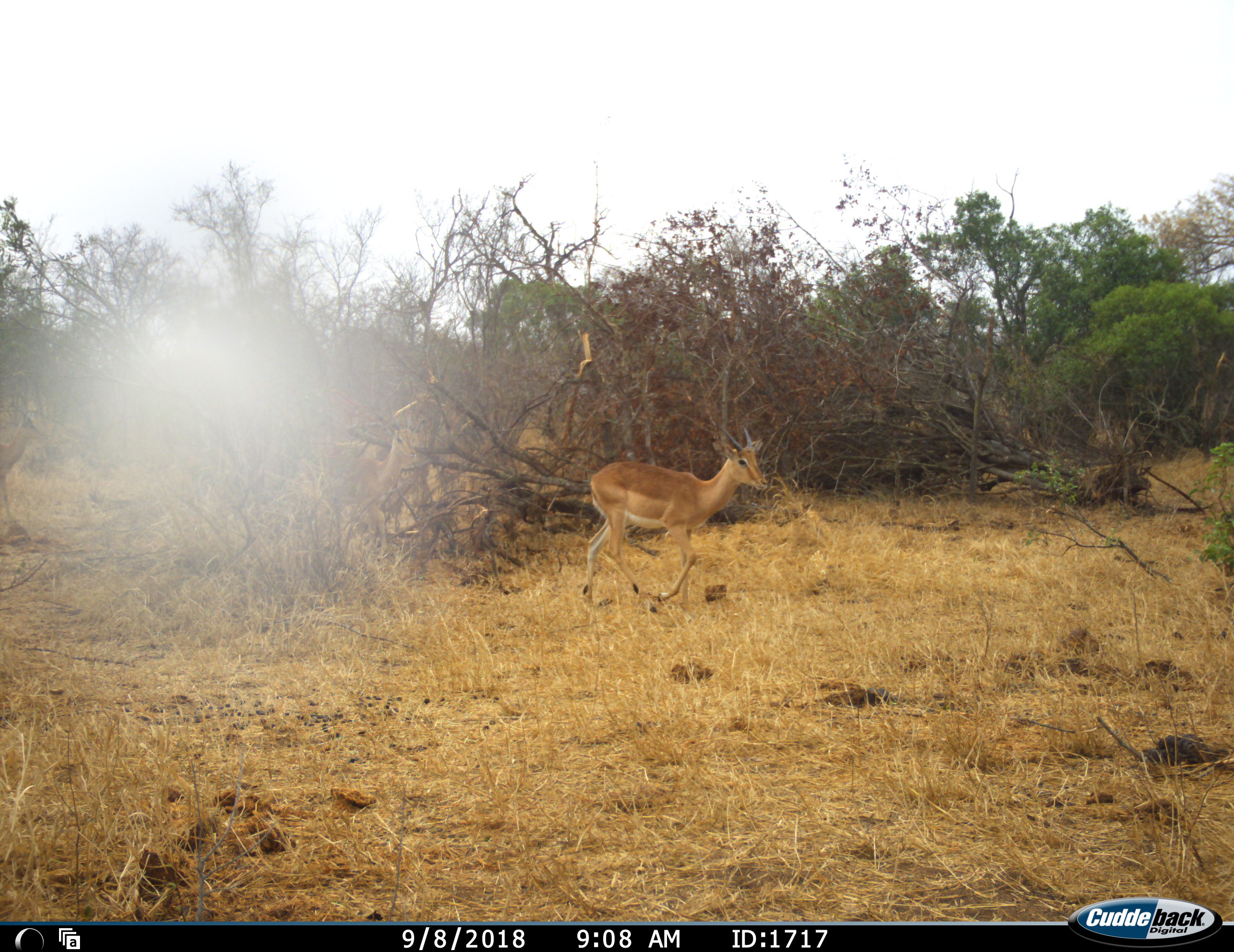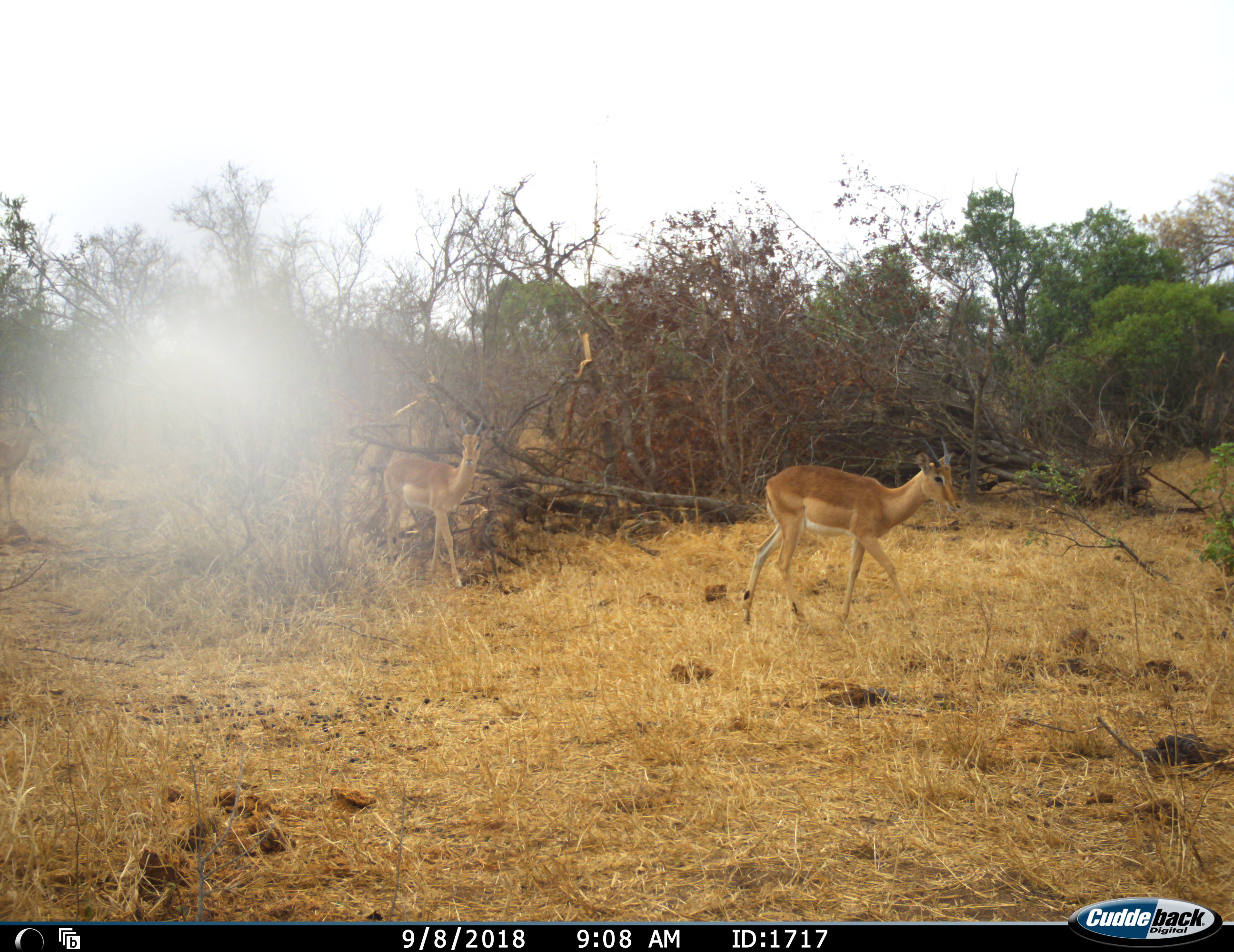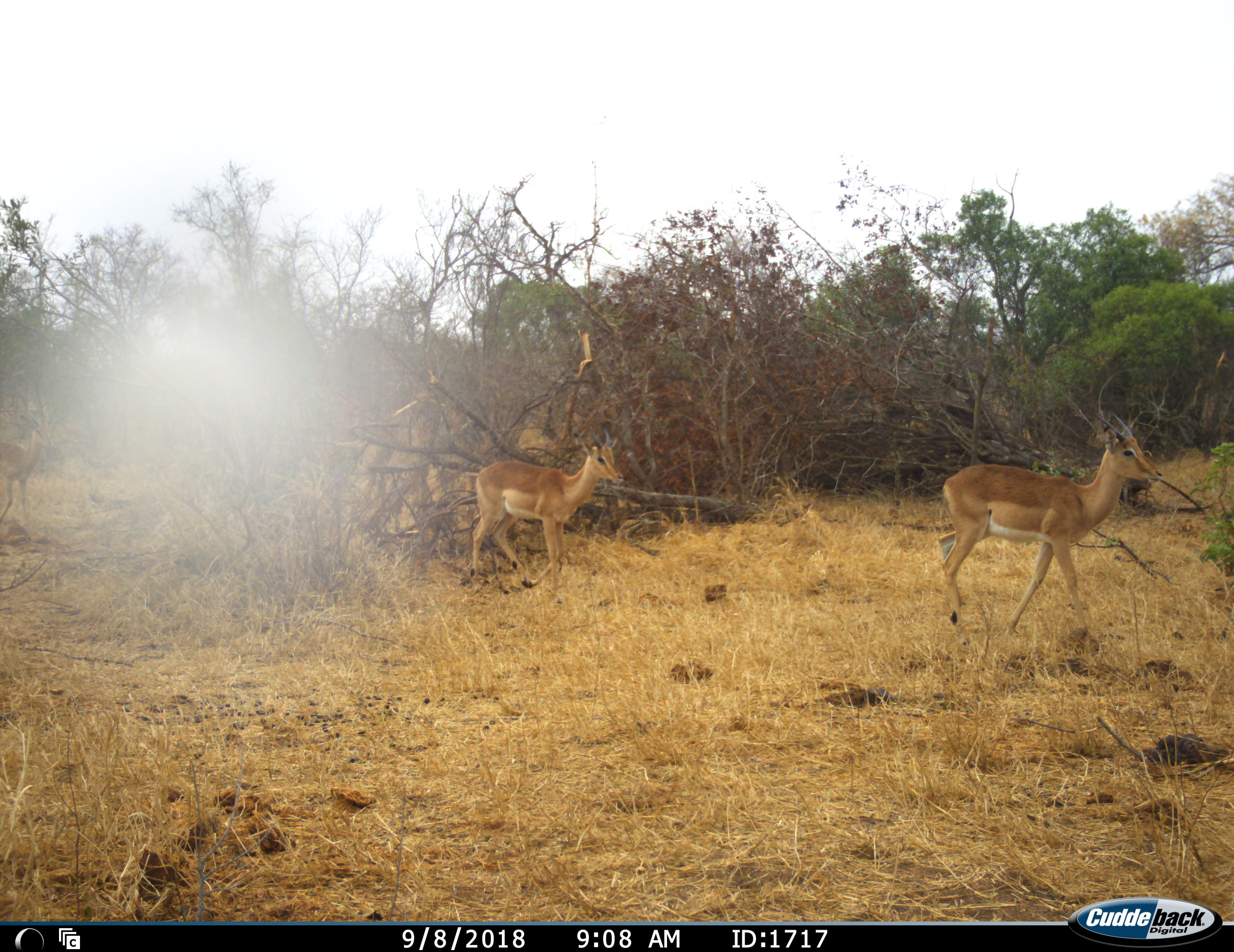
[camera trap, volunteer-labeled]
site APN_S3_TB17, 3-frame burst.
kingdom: Animalia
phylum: Chordata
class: Mammalia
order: Artiodactyla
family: Bovidae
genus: Aepyceros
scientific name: Aepyceros melampus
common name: impala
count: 3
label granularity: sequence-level